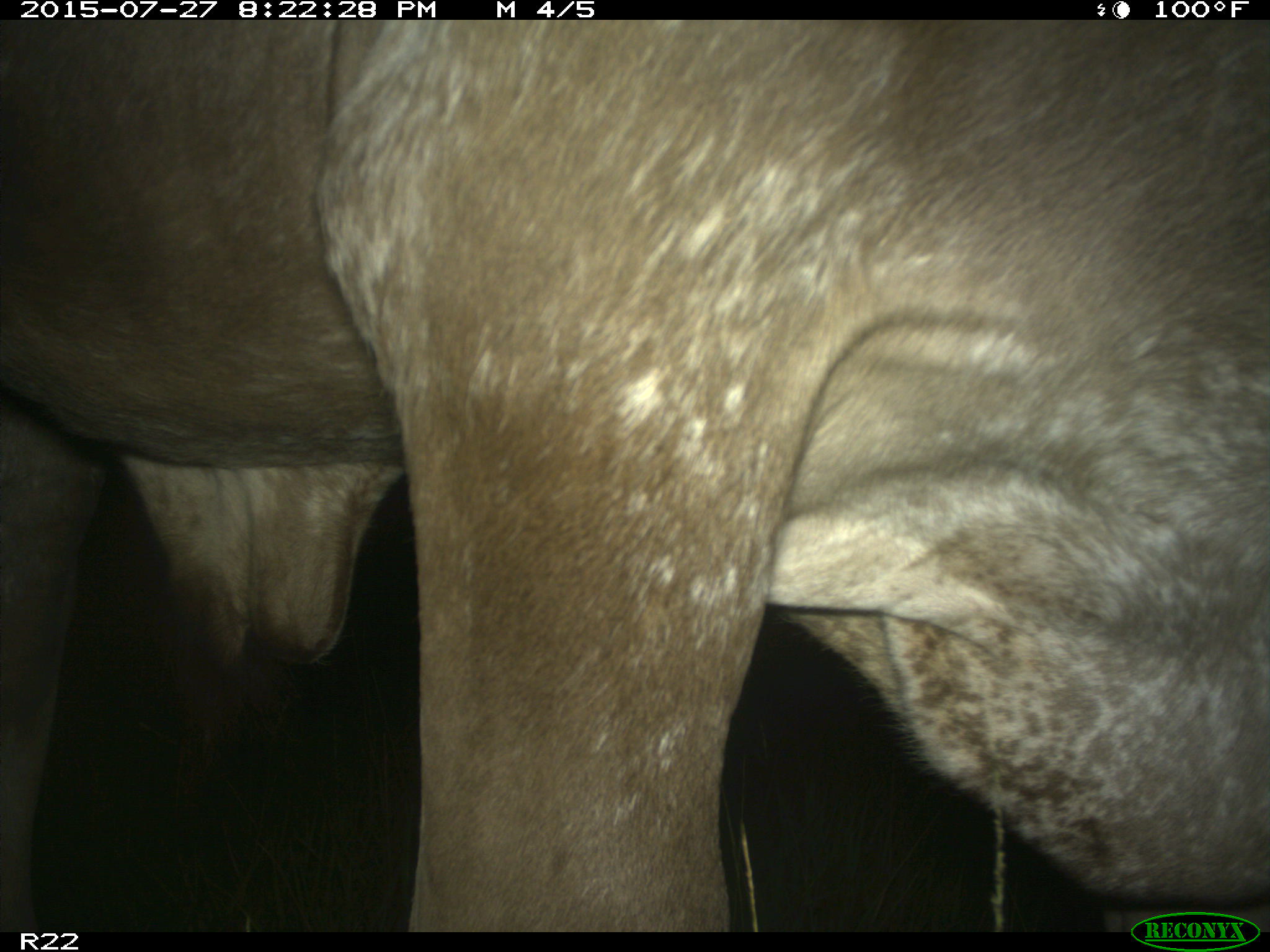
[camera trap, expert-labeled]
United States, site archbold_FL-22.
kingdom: Animalia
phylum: Chordata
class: Mammalia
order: Artiodactyla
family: Bovidae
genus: Bos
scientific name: Bos taurus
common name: domestic cow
Bos taurus (domestic cow).